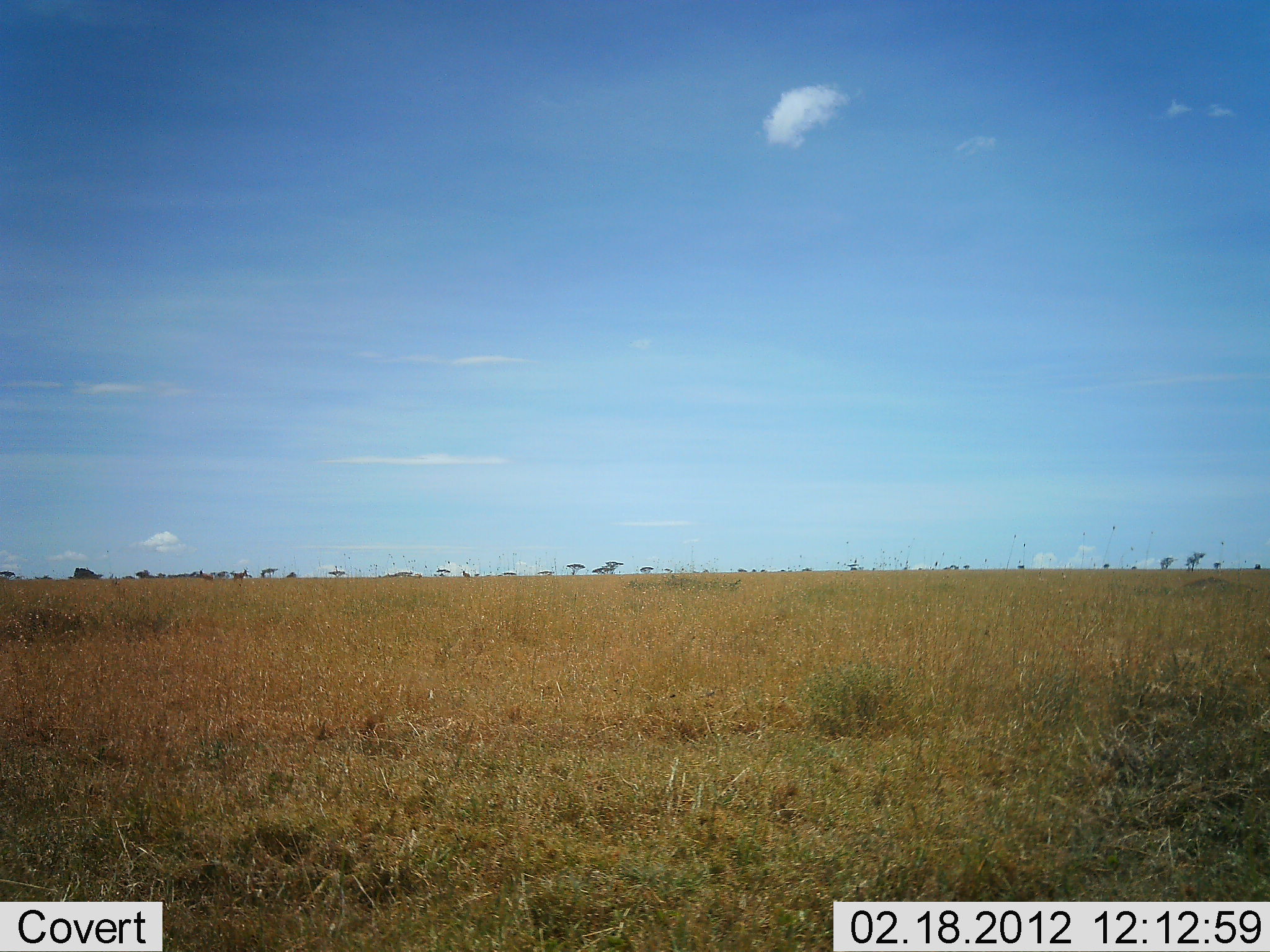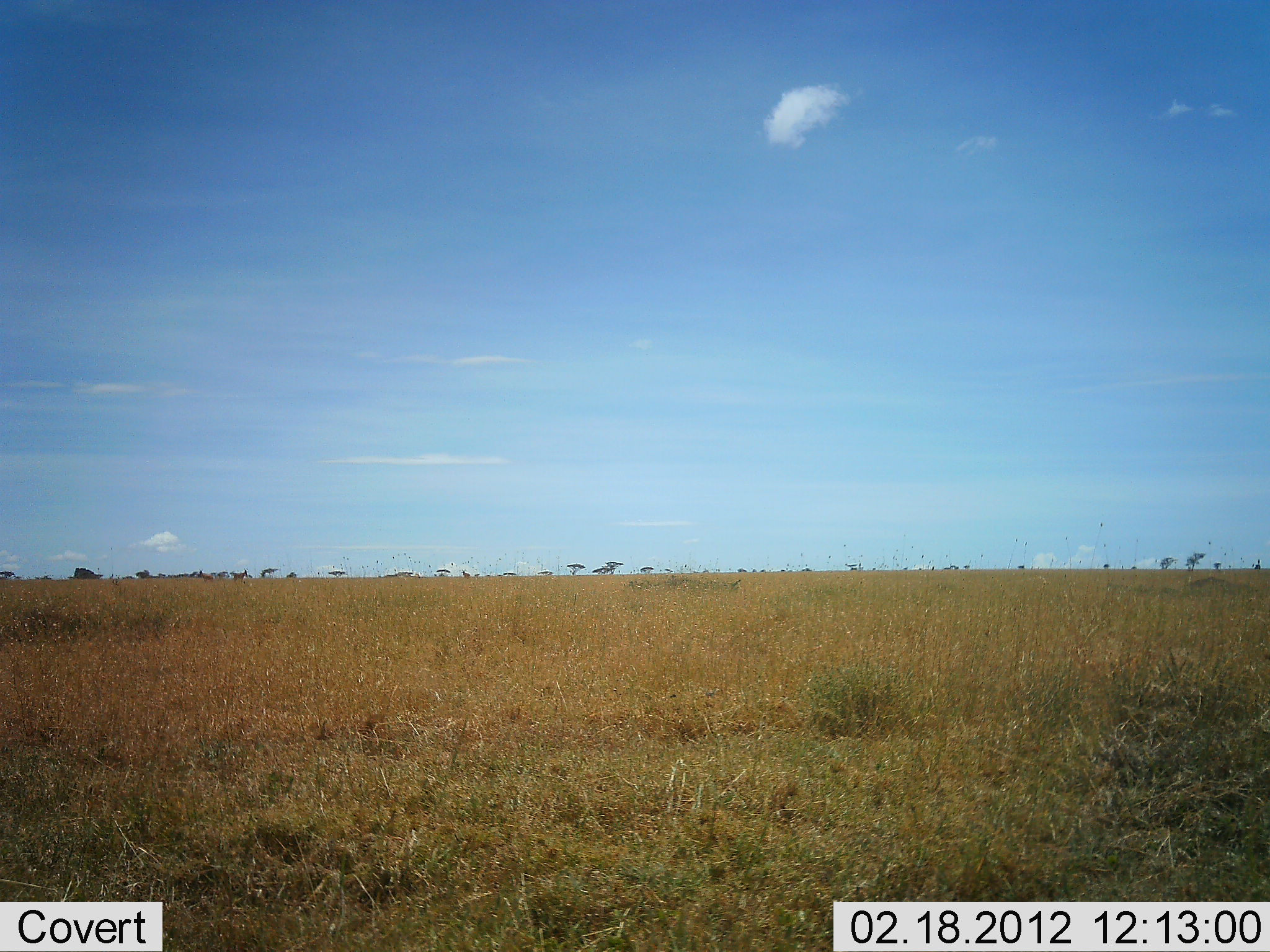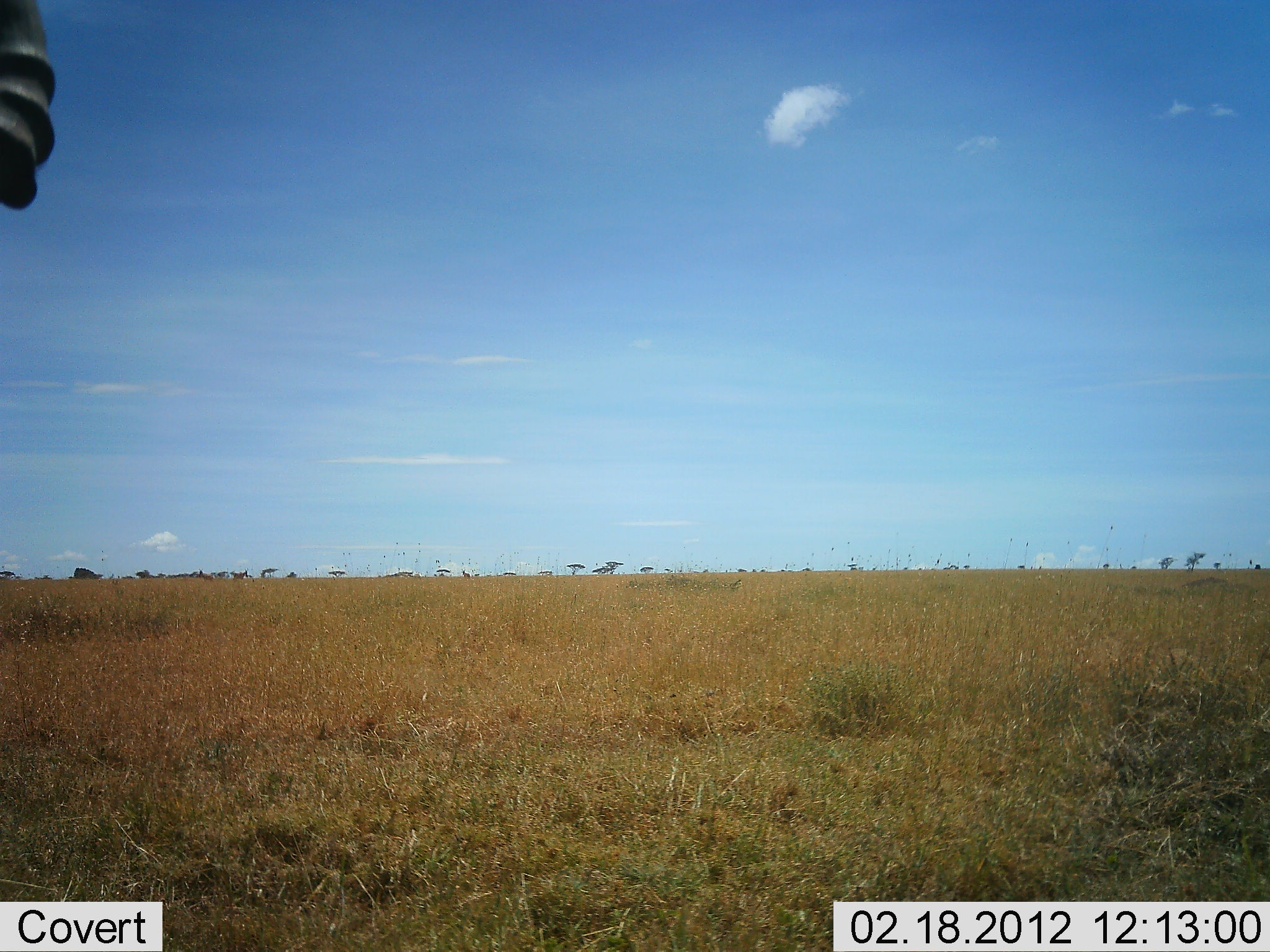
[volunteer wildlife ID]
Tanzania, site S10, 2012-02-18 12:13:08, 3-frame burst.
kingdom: Animalia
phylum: Chordata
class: Mammalia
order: Artiodactyla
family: Bovidae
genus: Alcelaphus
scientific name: Alcelaphus buselaphus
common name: hartebeest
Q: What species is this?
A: Hartebeest (Alcelaphus buselaphus).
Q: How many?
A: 1.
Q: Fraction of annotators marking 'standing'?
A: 71%.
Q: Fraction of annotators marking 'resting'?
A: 0%.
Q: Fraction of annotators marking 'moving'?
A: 29%.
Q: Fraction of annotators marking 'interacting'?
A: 0%.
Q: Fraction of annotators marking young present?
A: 0%.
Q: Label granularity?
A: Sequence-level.